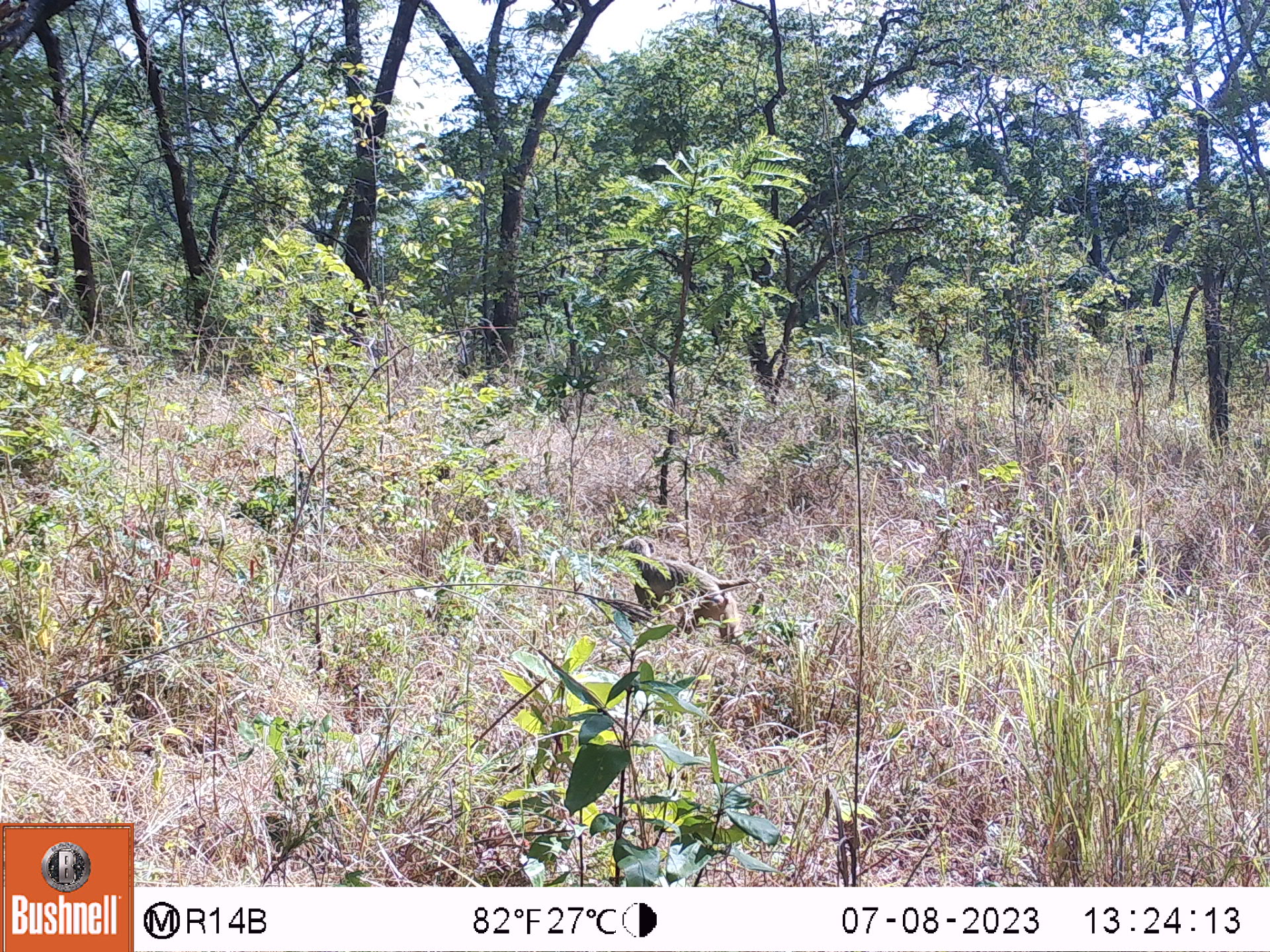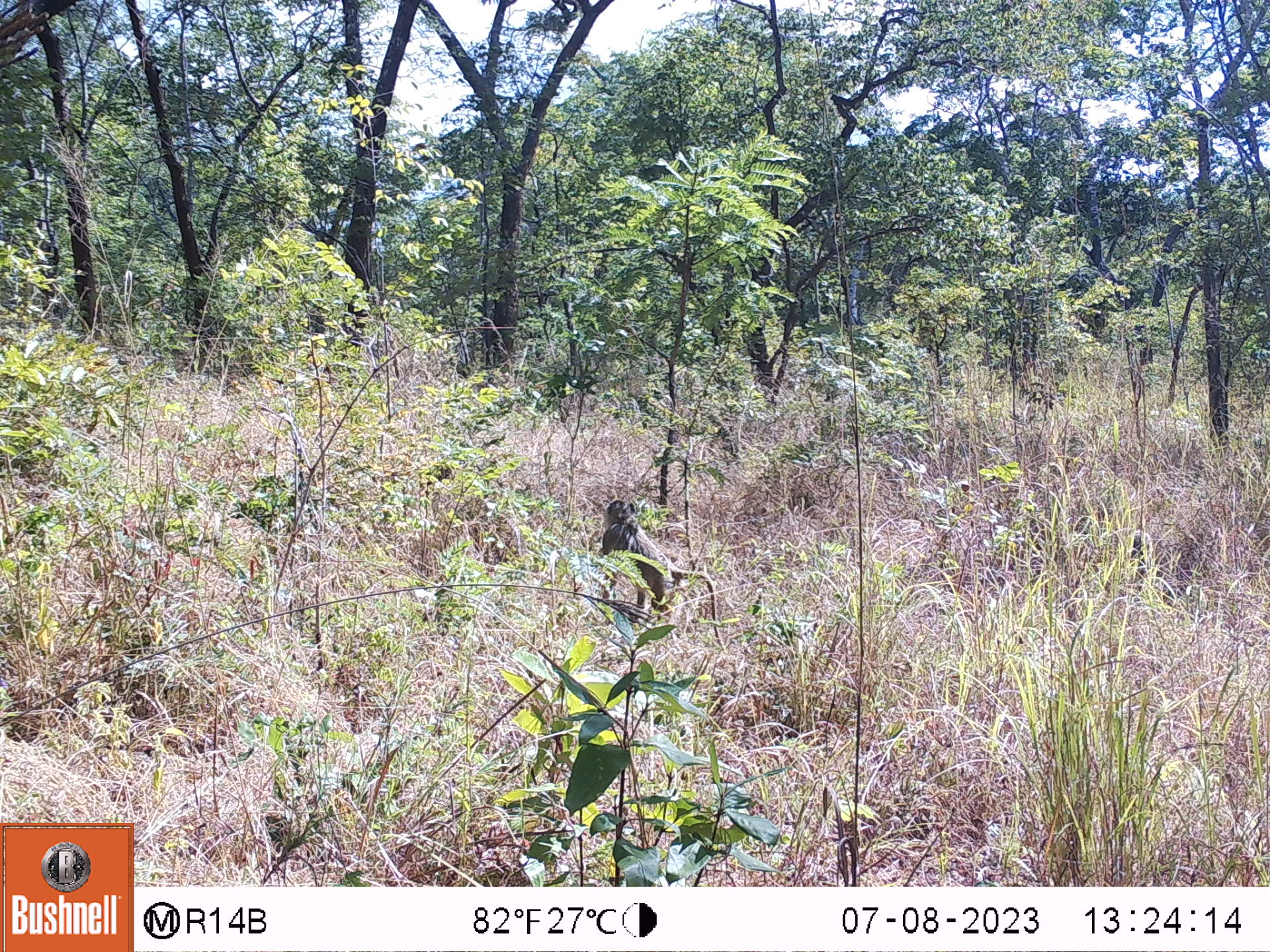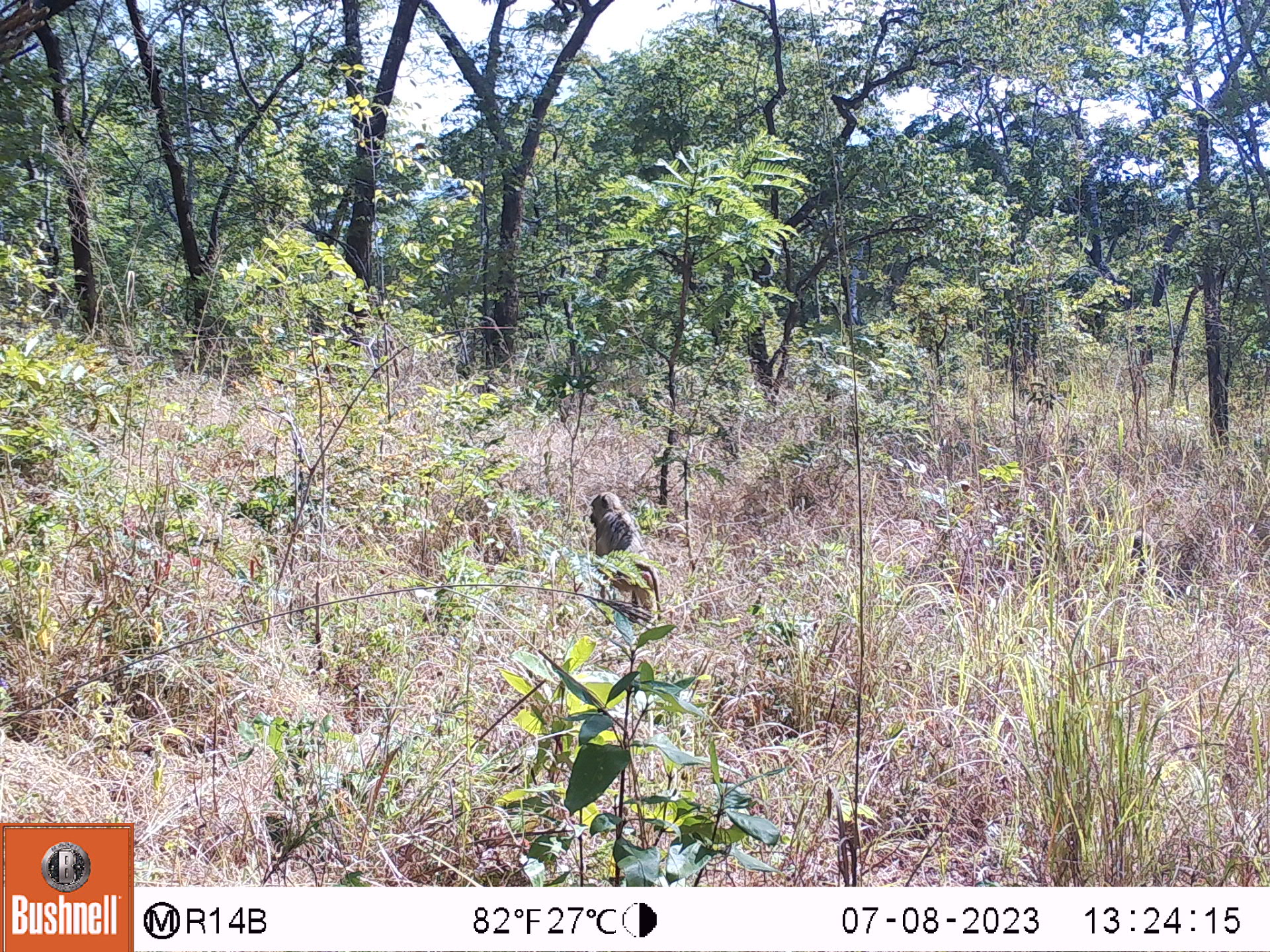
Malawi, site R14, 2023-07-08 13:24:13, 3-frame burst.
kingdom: Animalia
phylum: Chordata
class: Mammalia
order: Primates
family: Cercopithecidae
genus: Papio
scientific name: Papio cynocephalus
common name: yellow baboon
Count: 1.